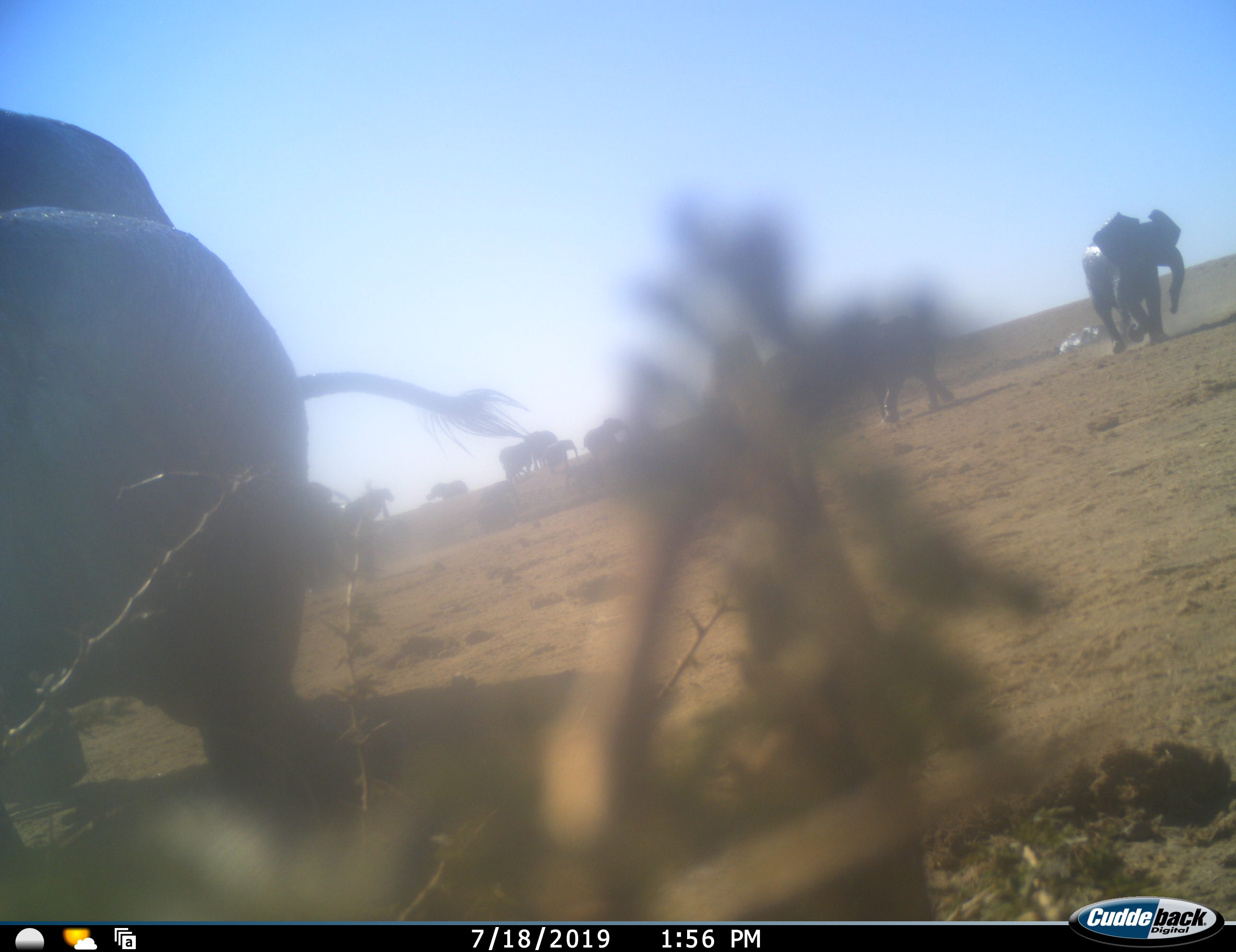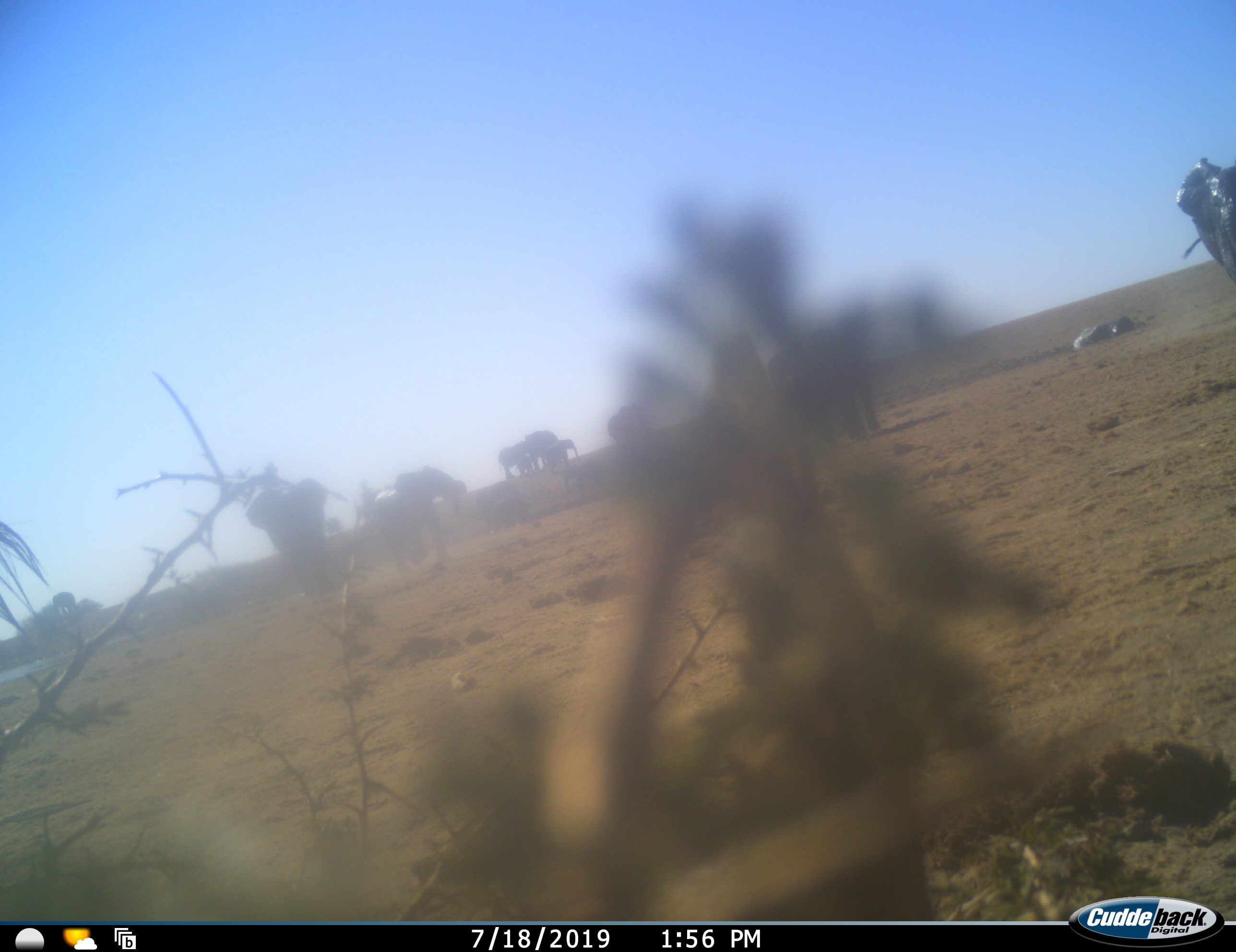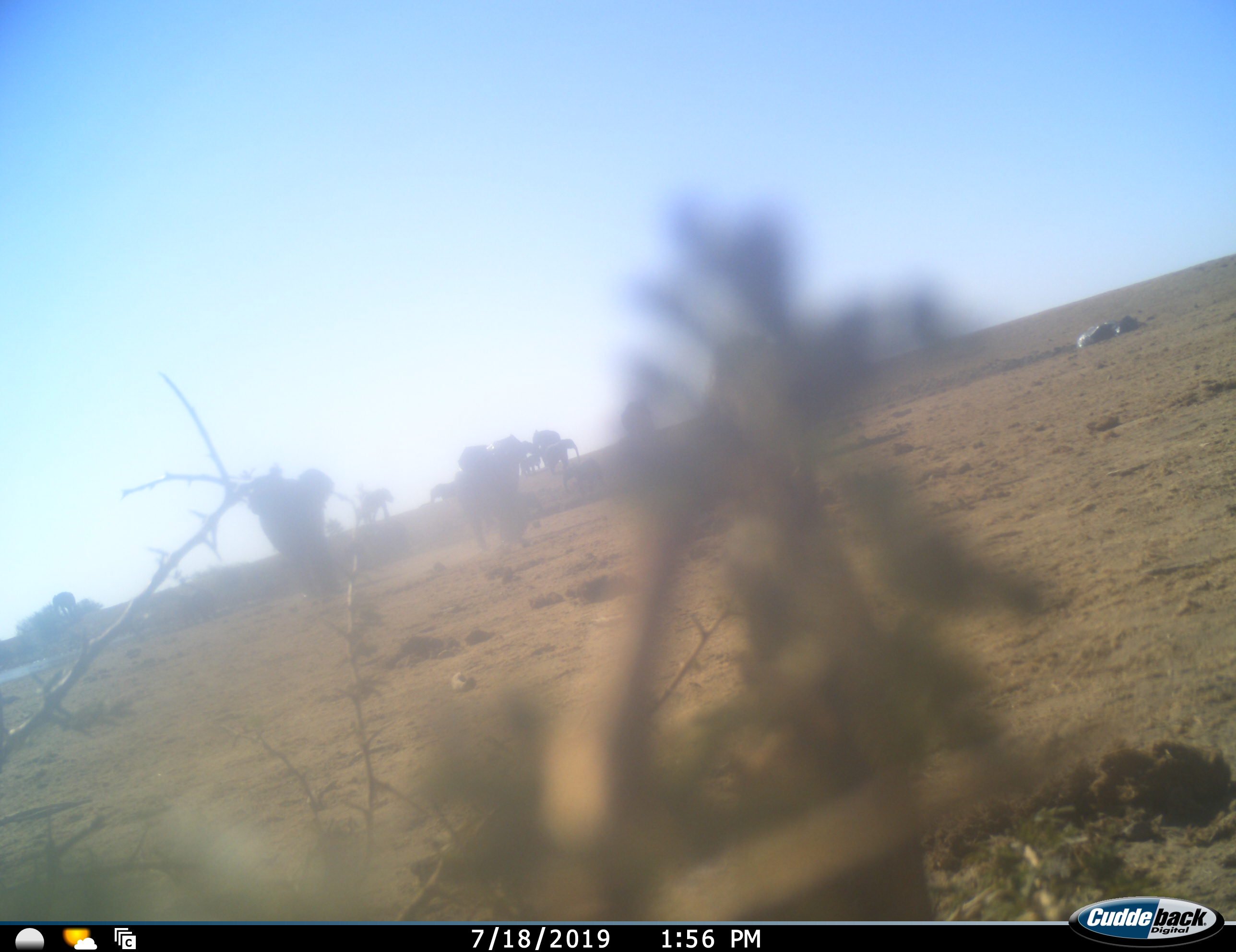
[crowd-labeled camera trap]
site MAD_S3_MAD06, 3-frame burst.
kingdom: Animalia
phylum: Chordata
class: Mammalia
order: Proboscidea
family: Elephantidae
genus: Loxodonta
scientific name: Loxodonta africana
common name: african bush elephant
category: elephant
Elephant (african bush elephant) (Loxodonta africana), count 11-50. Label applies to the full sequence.